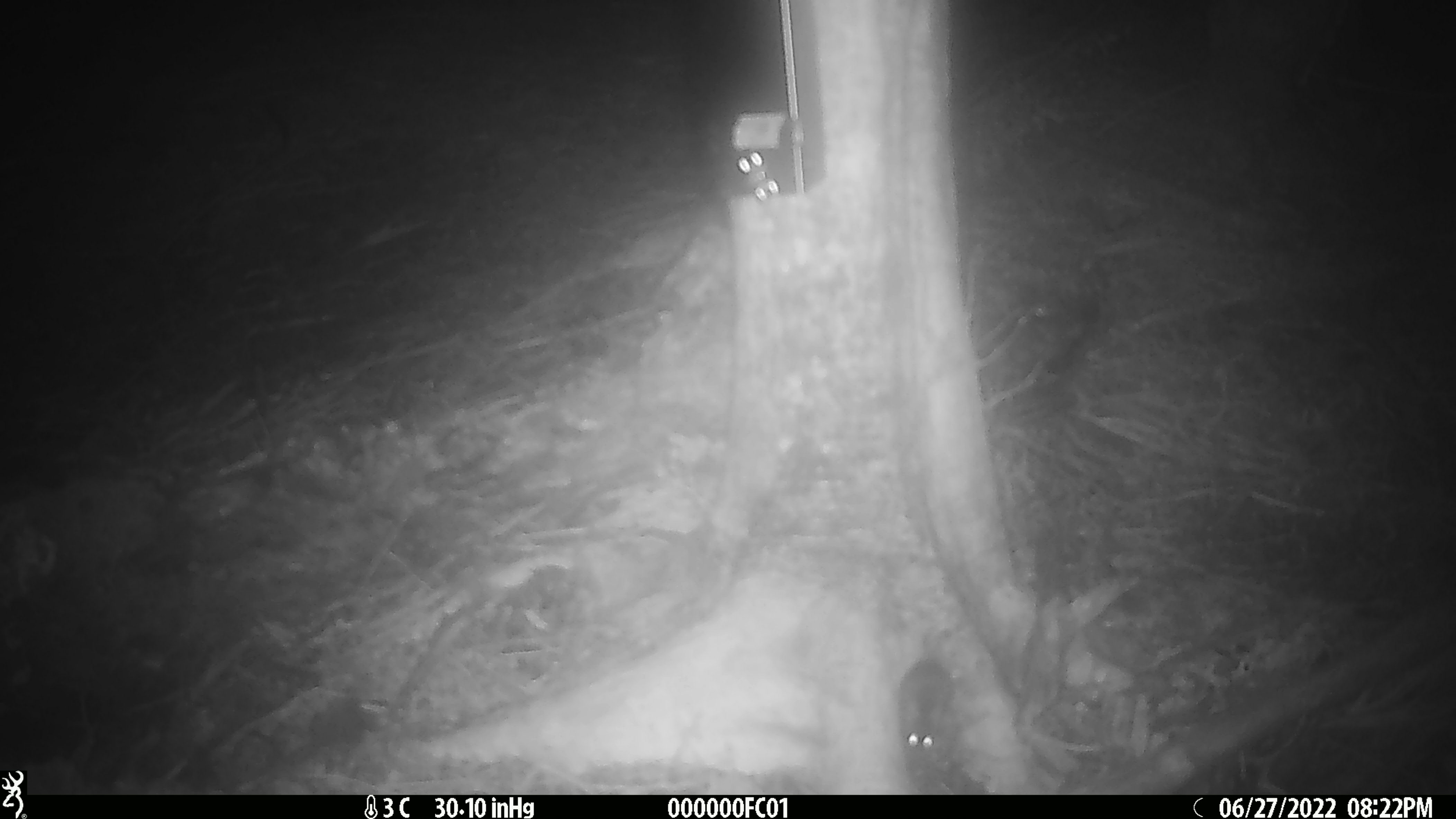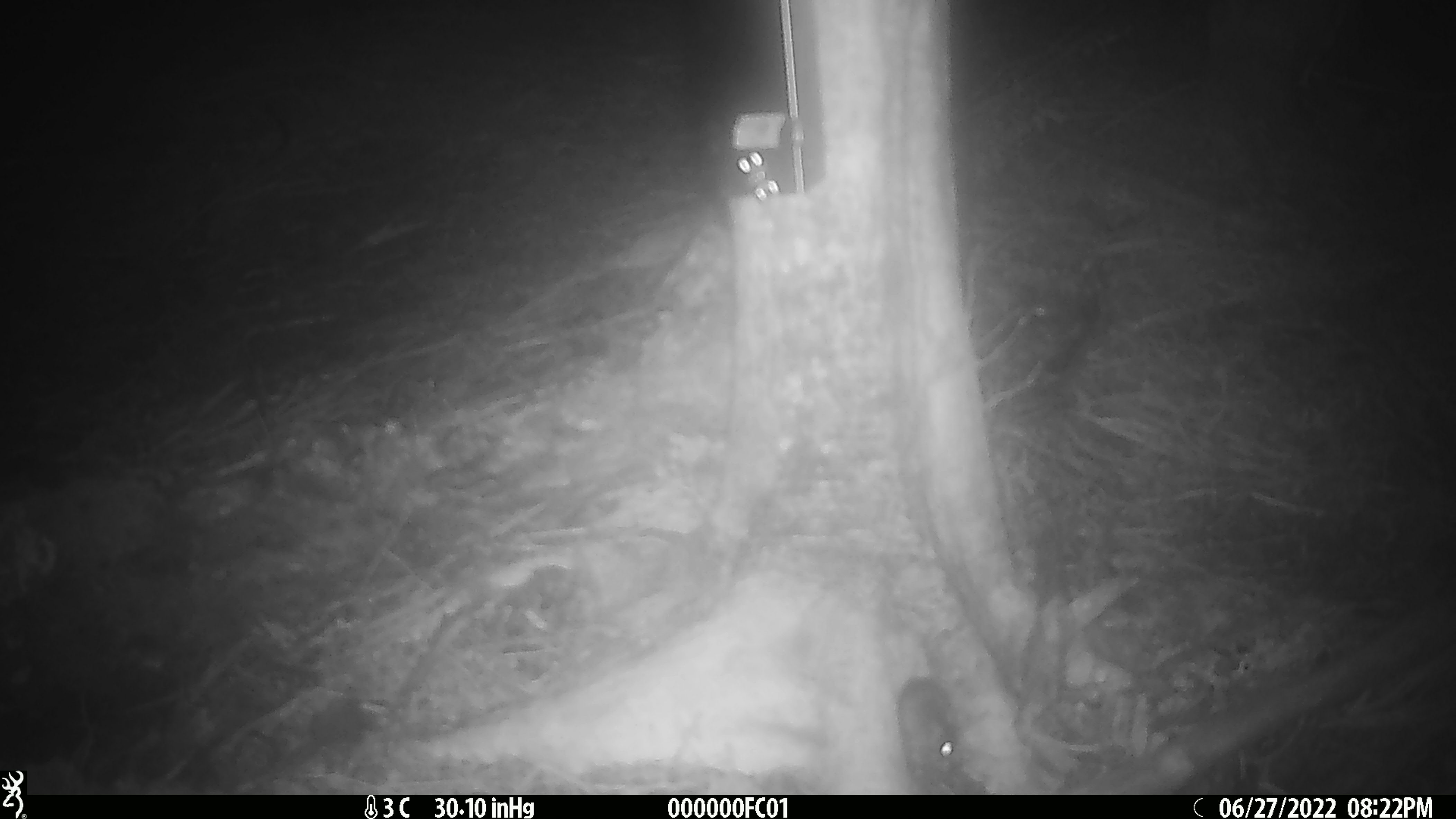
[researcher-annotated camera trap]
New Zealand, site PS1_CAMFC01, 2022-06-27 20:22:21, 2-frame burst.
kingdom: Animalia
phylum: Chordata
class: Mammalia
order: Rodentia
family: Muridae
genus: Mus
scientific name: Mus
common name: mouse